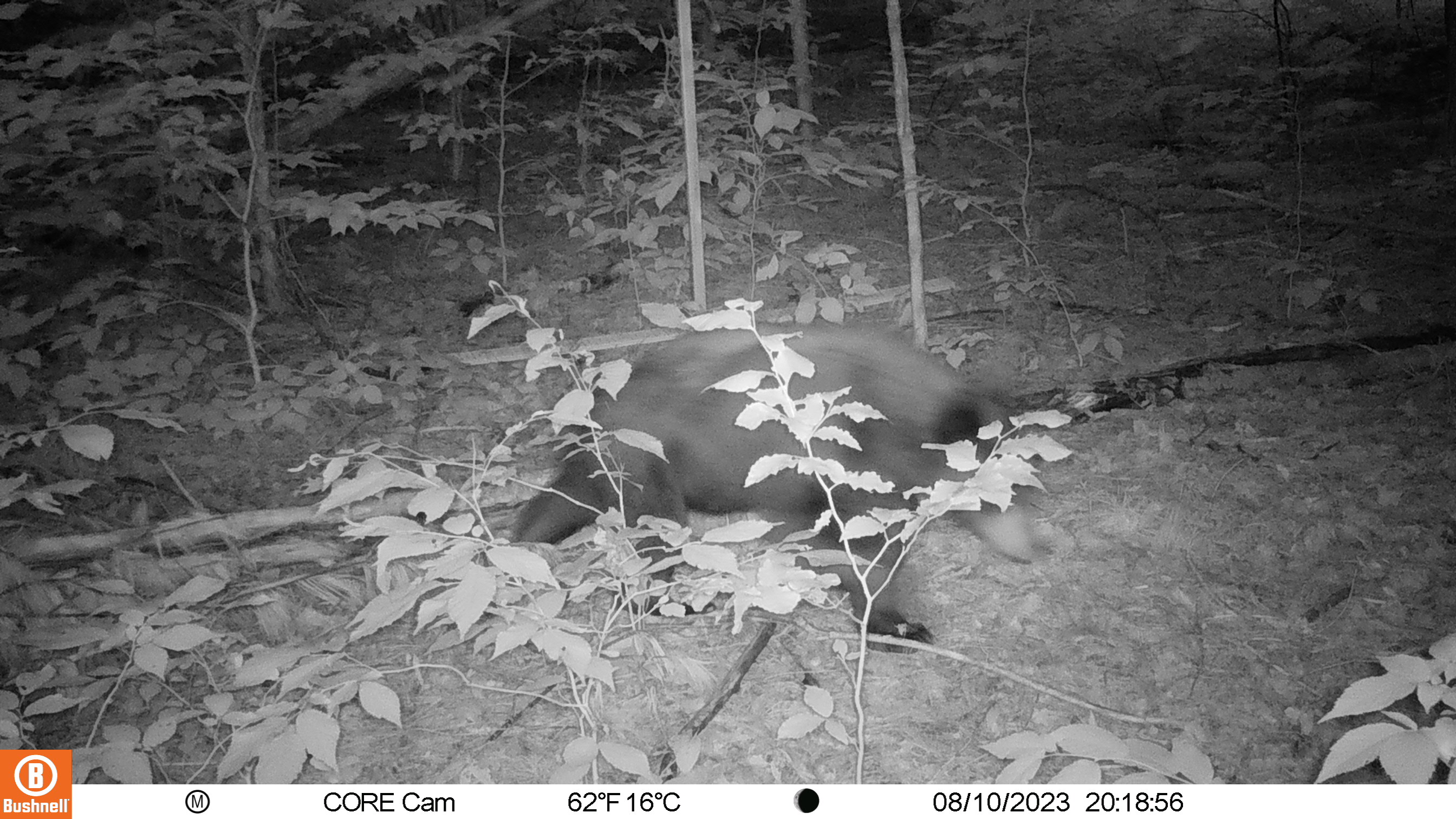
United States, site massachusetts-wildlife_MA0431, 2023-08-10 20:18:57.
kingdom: Animalia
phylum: Chordata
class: Mammalia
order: Carnivora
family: Ursidae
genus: Ursus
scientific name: Ursus americanus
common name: black bear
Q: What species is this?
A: Black bear (Ursus americanus).